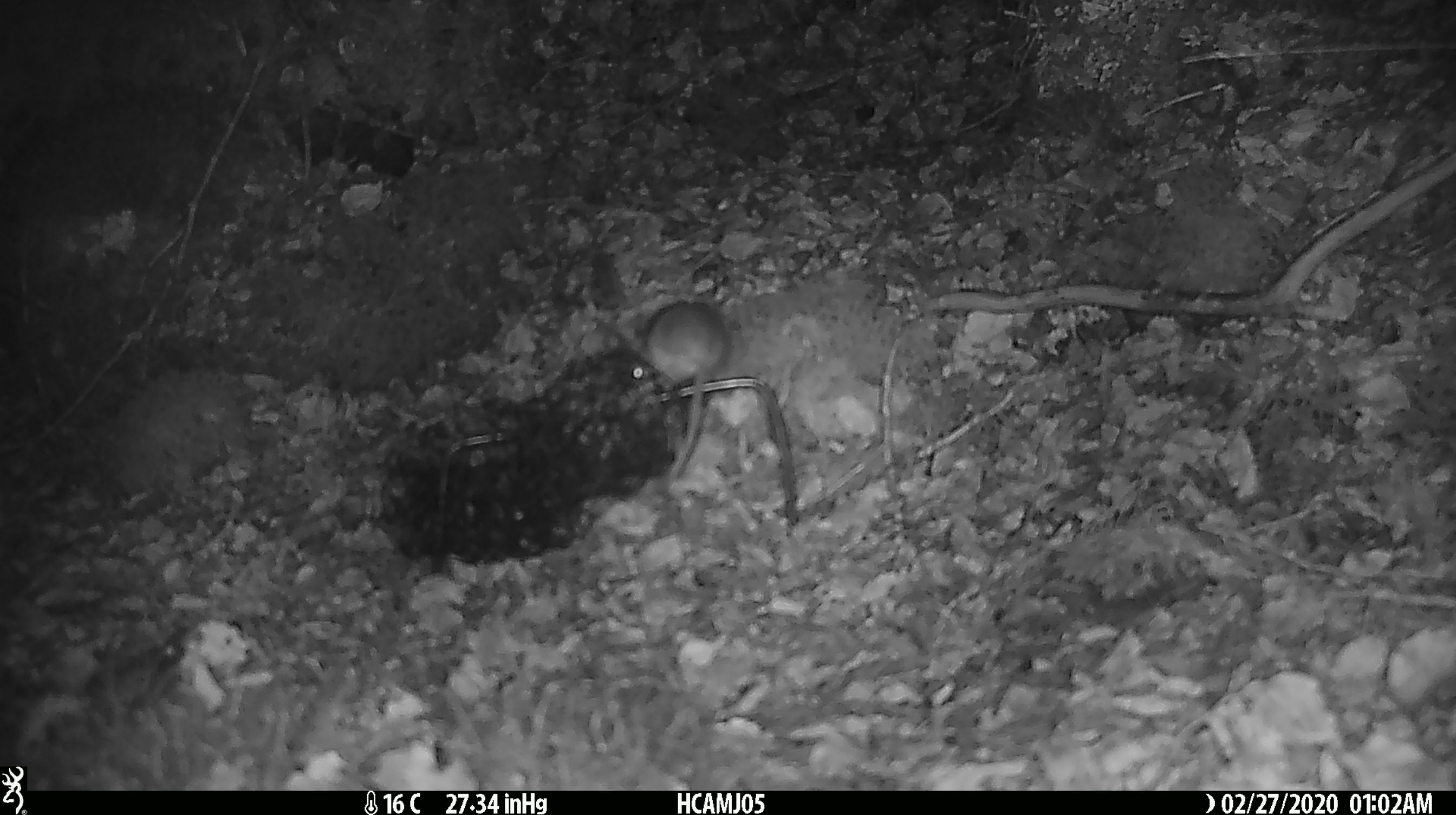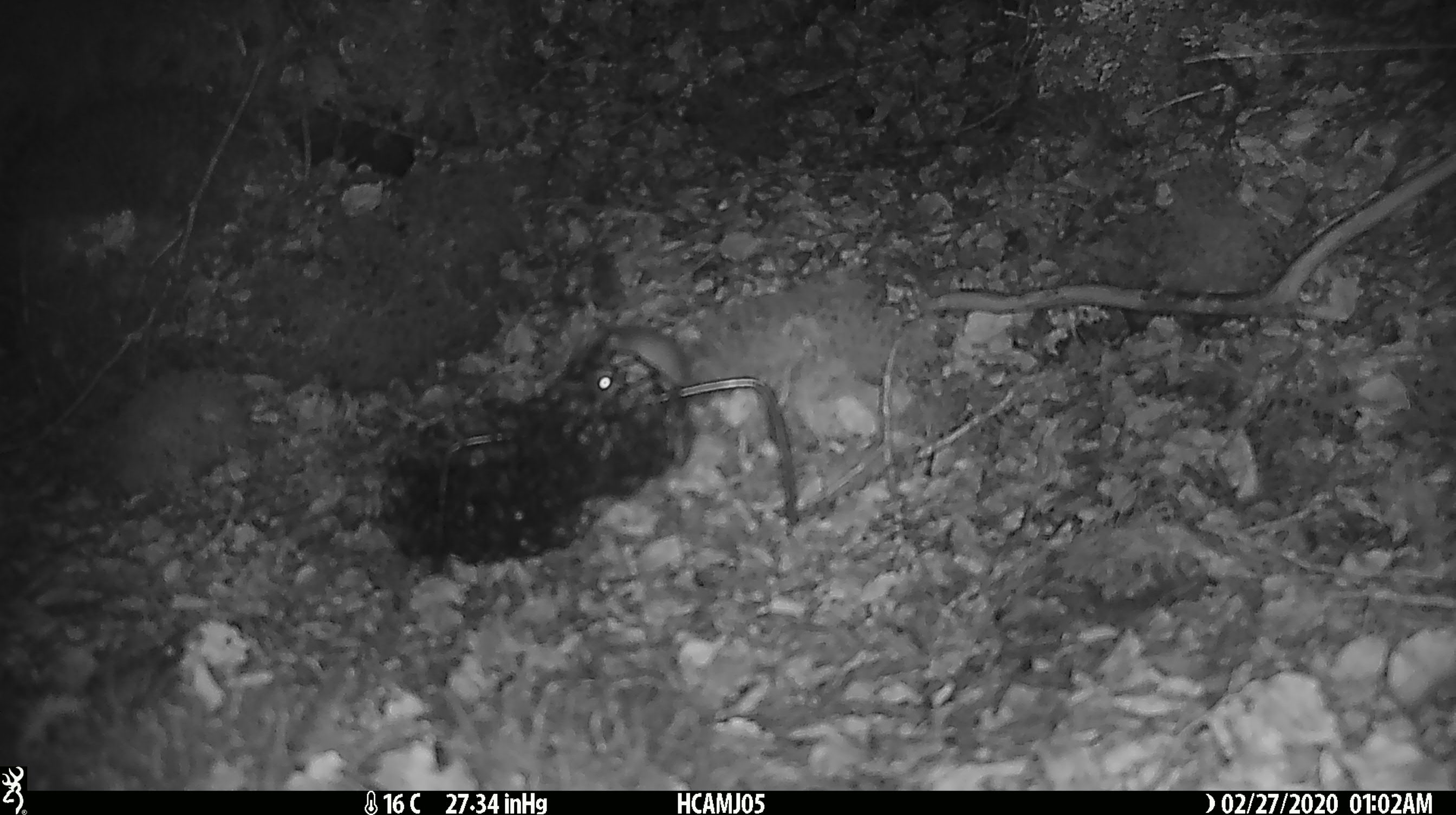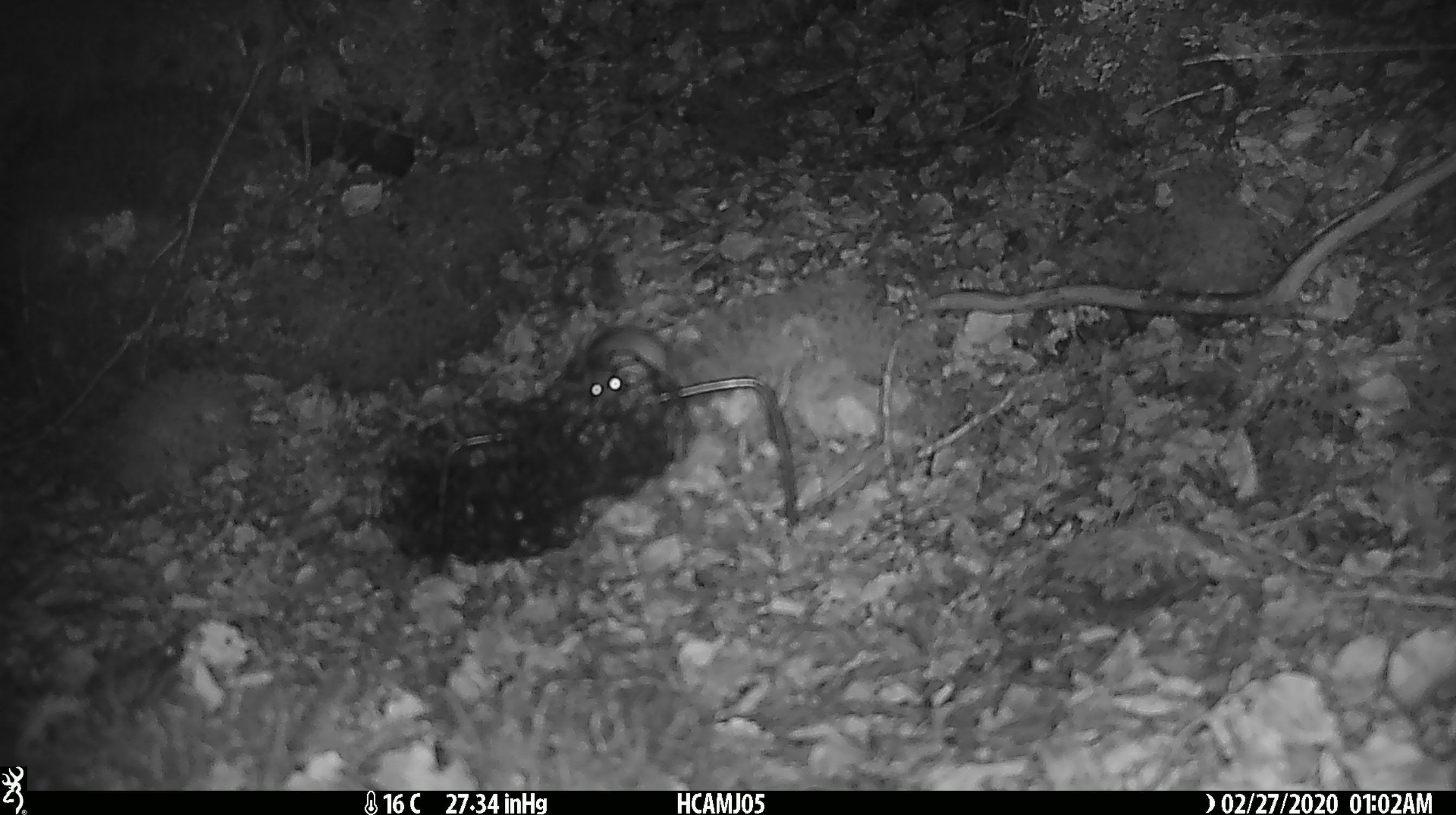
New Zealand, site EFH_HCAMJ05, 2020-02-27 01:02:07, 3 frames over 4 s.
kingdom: Animalia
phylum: Chordata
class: Mammalia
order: Rodentia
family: Muridae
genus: Mus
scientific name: Mus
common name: mouse